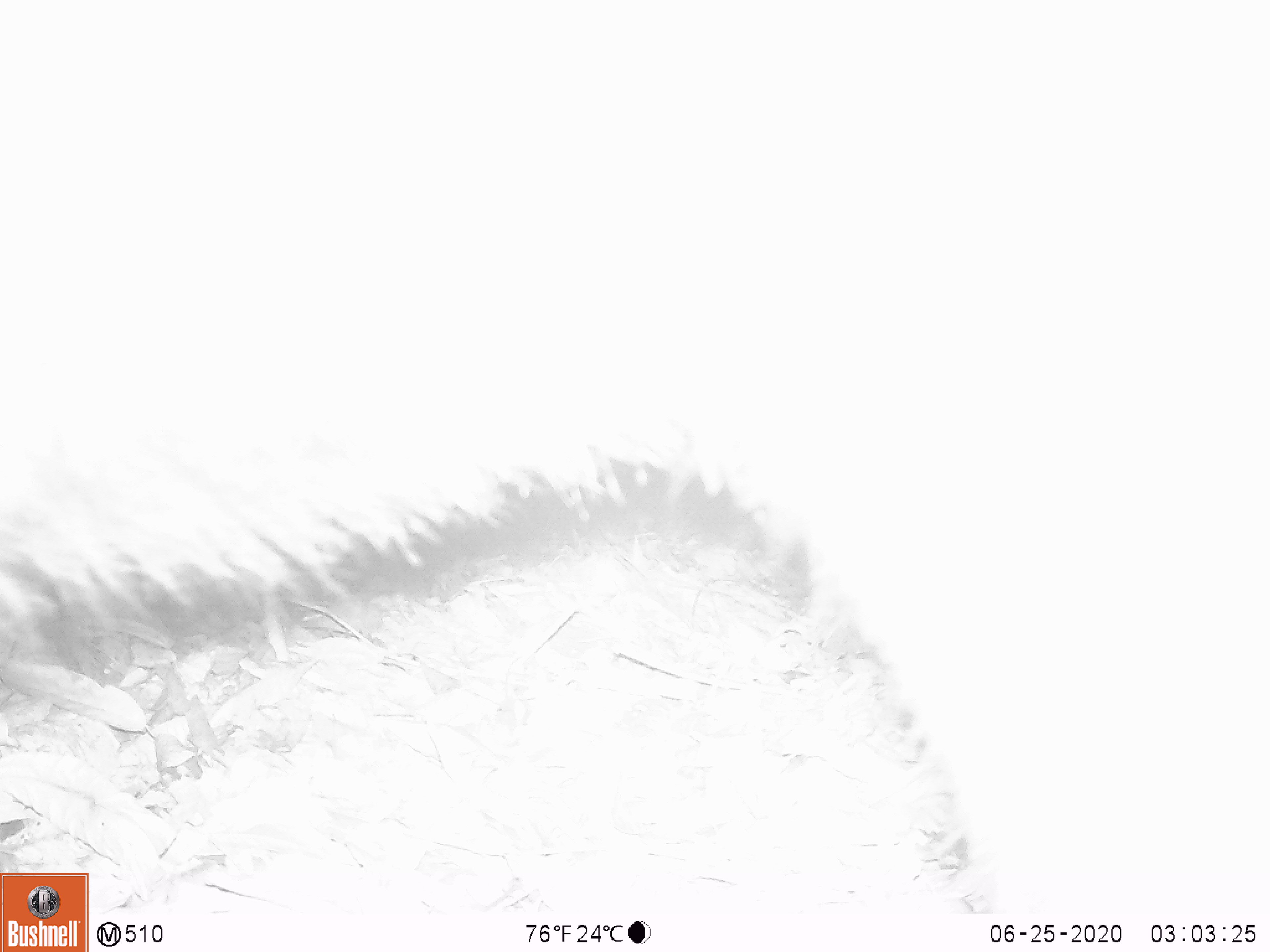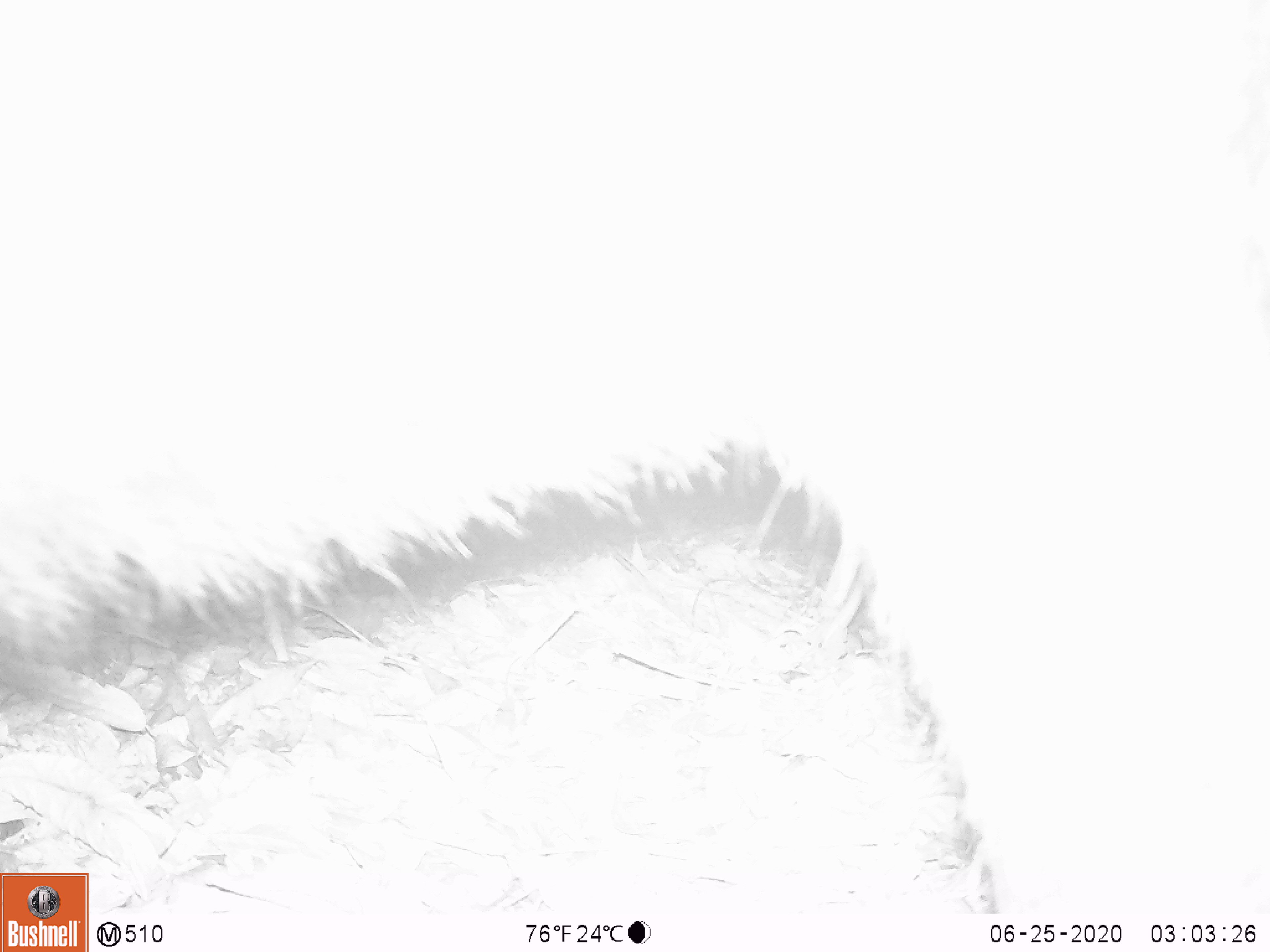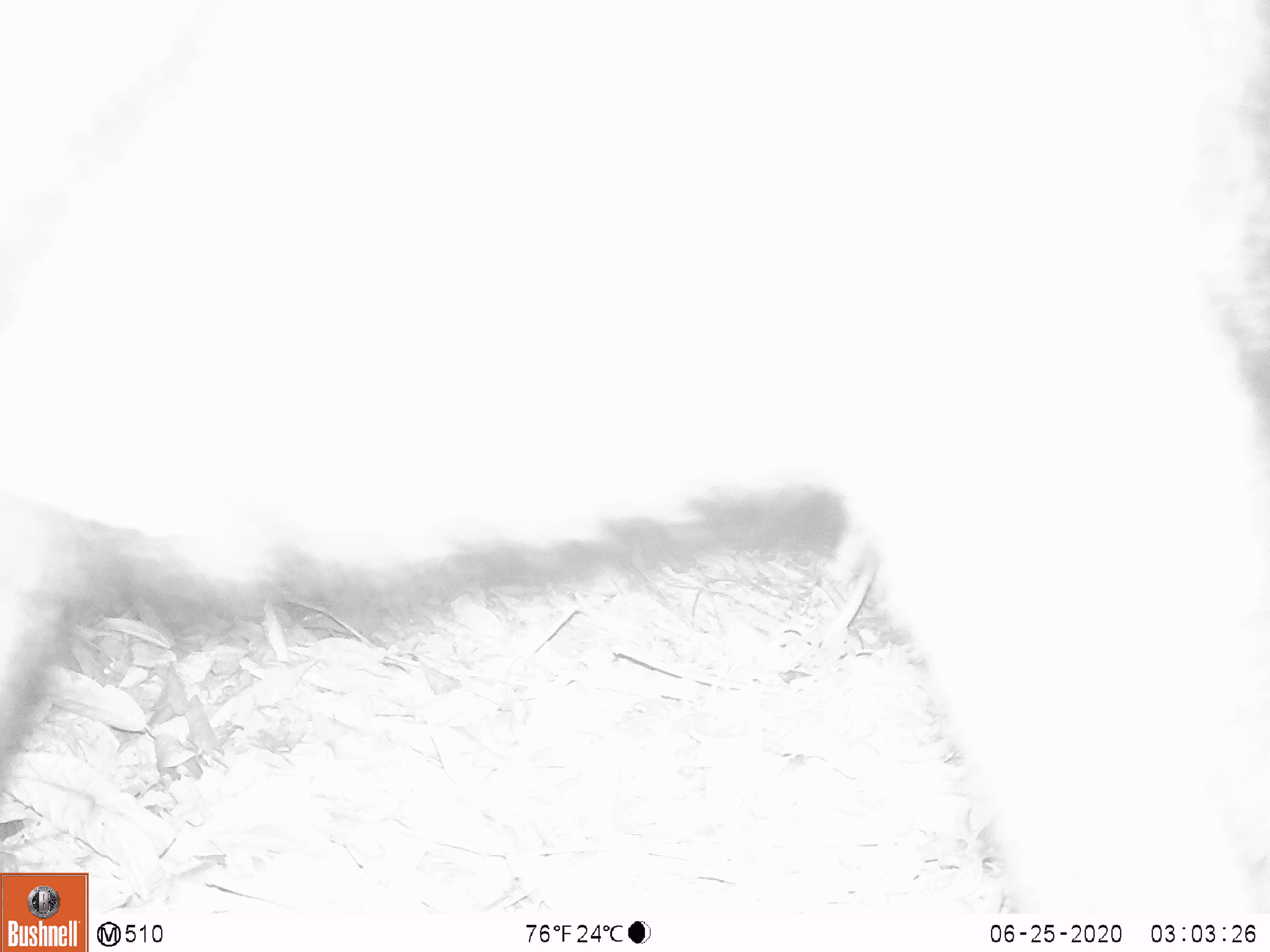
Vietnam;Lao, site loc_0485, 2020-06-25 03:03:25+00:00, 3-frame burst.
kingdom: Animalia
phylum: Chordata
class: Mammalia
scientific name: Mammalia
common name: mammal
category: unidentified mammal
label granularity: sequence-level